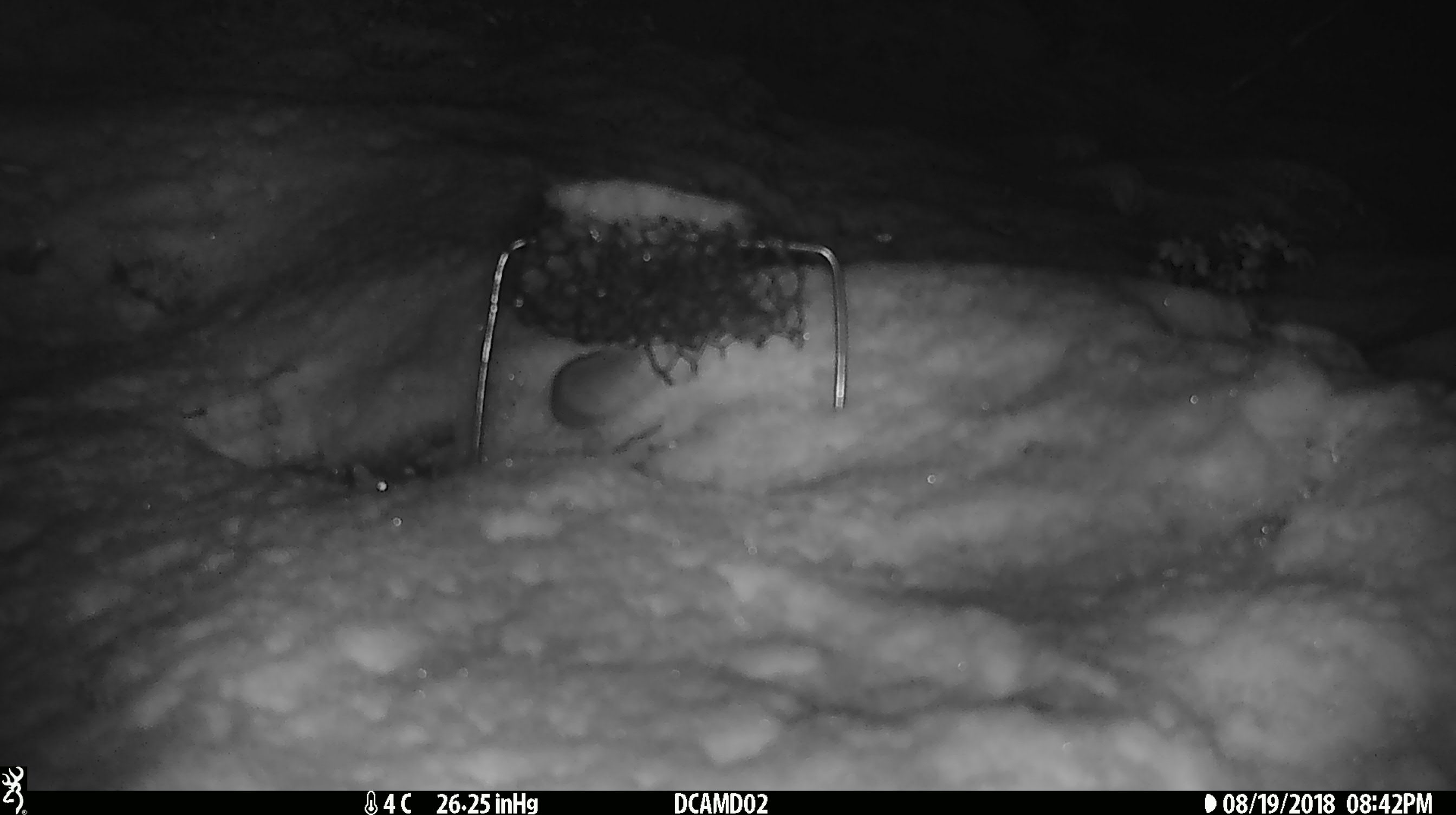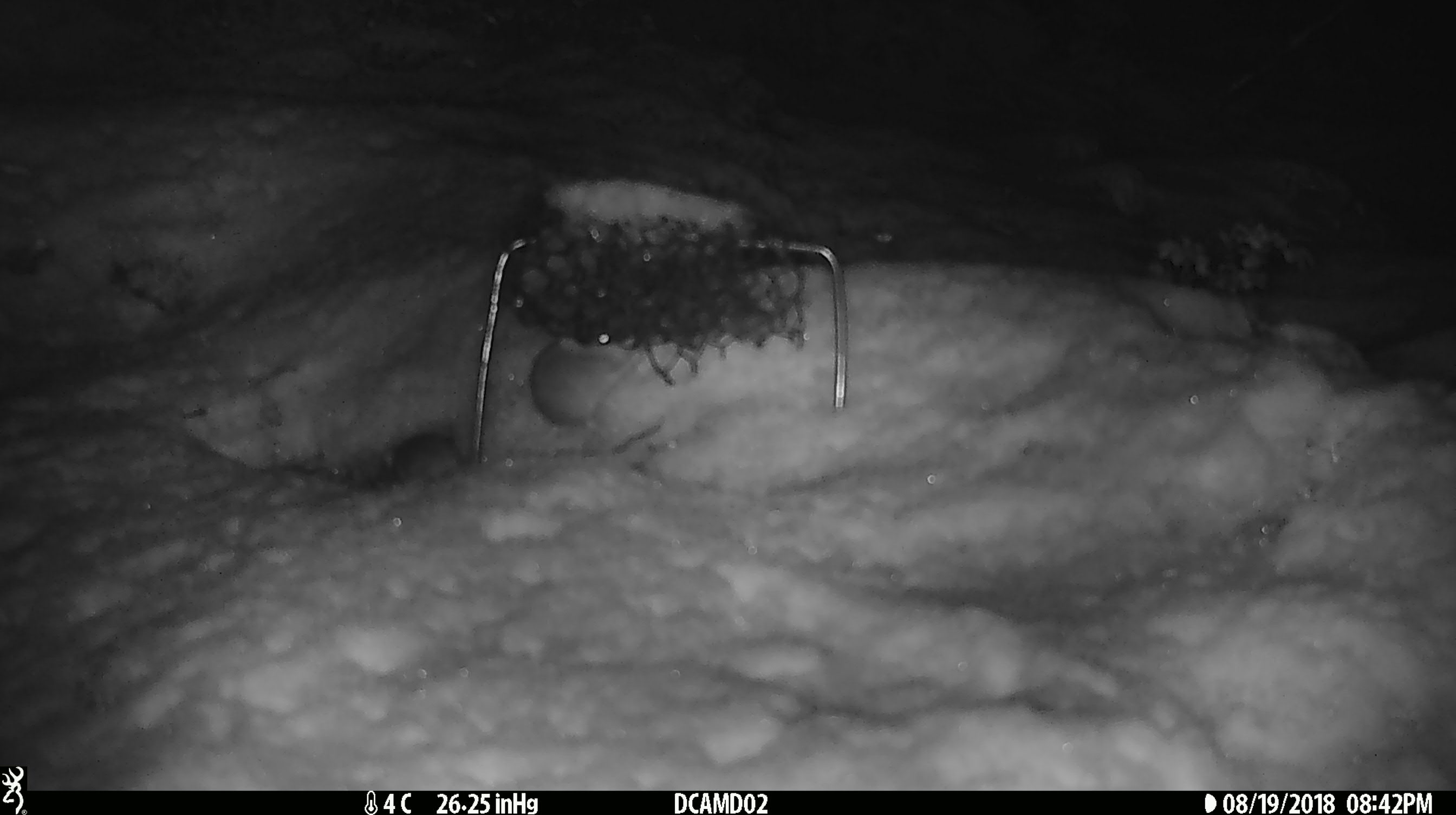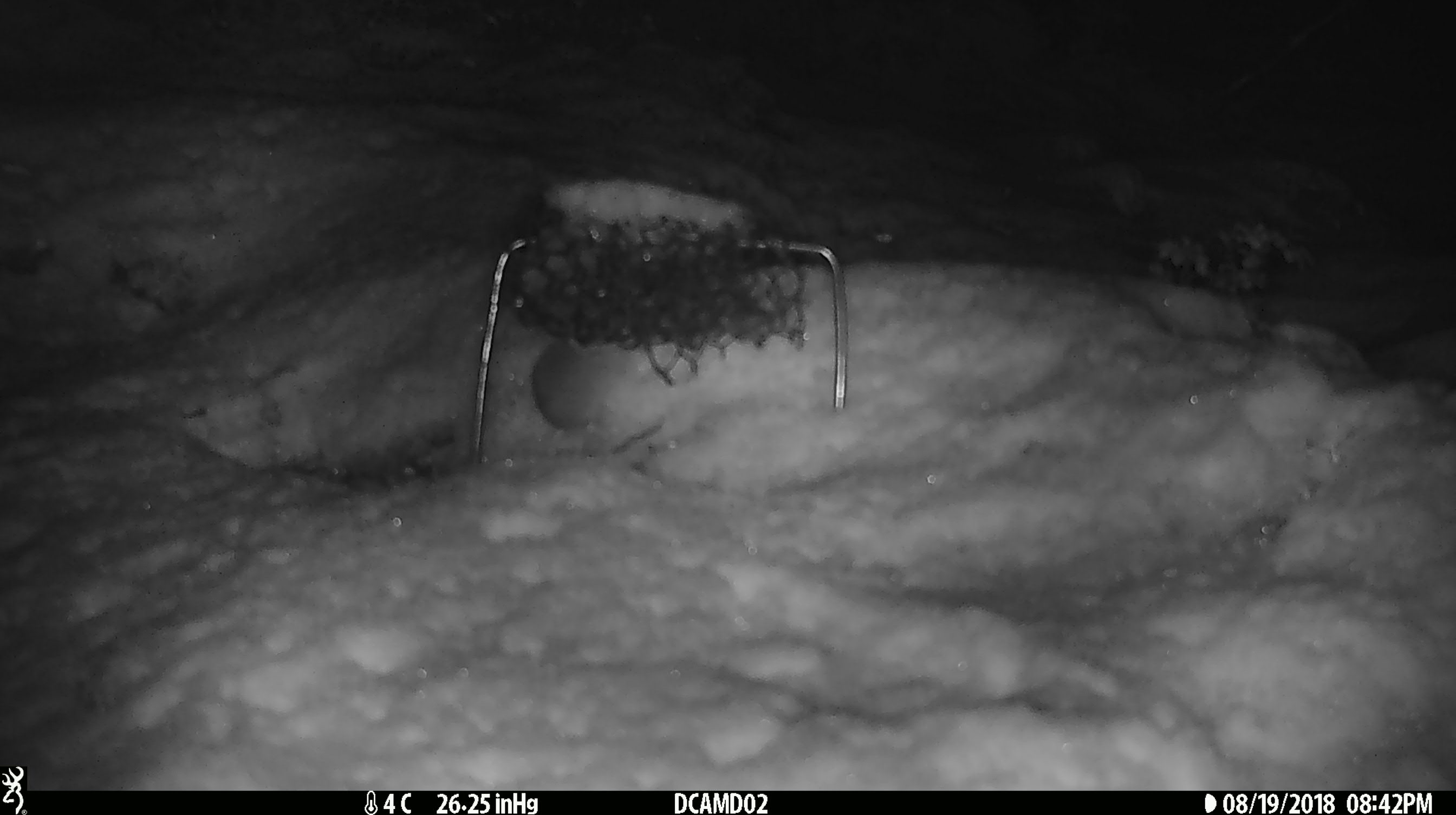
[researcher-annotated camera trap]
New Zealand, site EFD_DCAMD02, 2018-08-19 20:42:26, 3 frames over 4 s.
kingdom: Animalia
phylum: Chordata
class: Mammalia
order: Rodentia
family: Muridae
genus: Mus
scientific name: Mus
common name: mouse